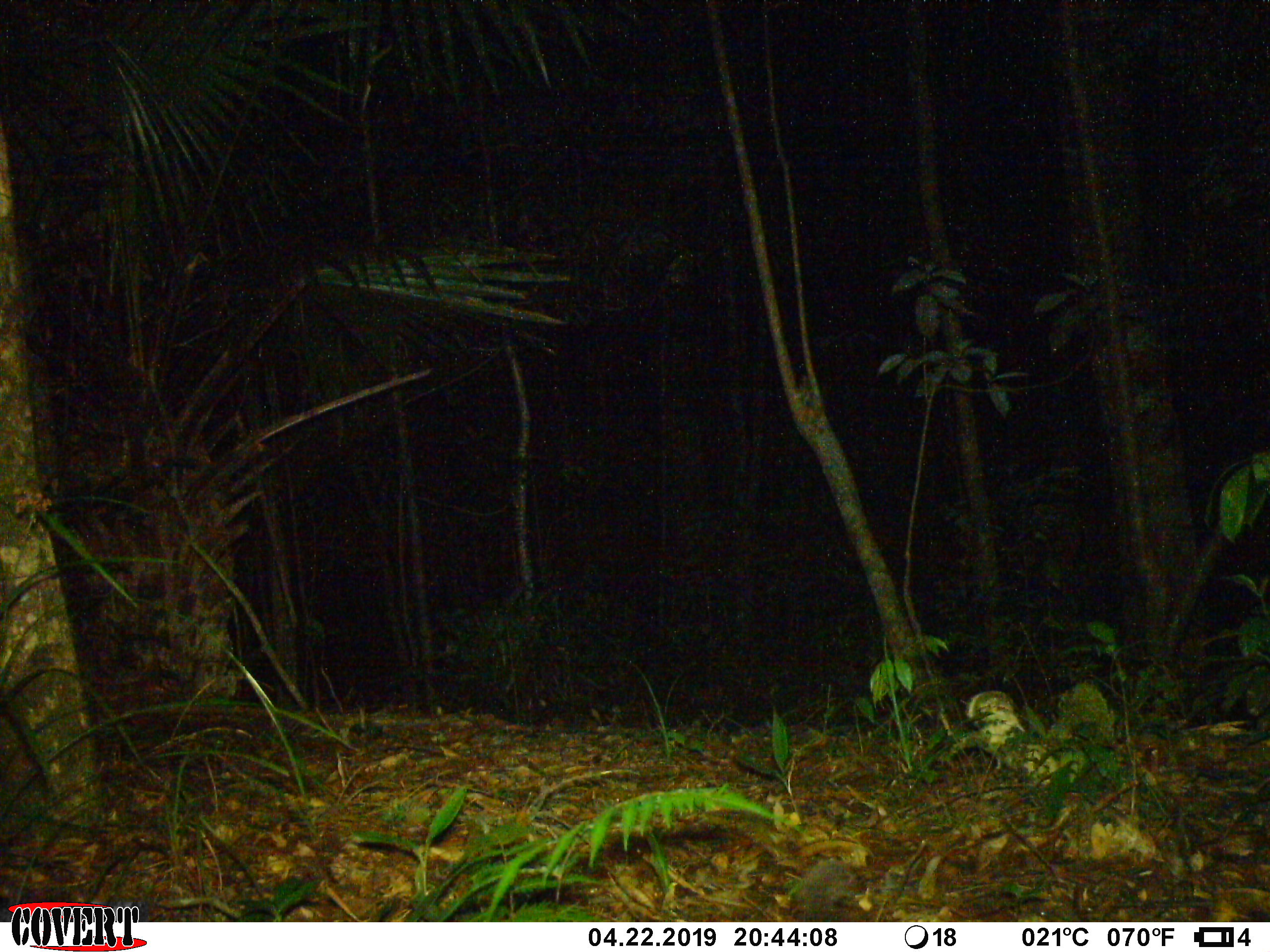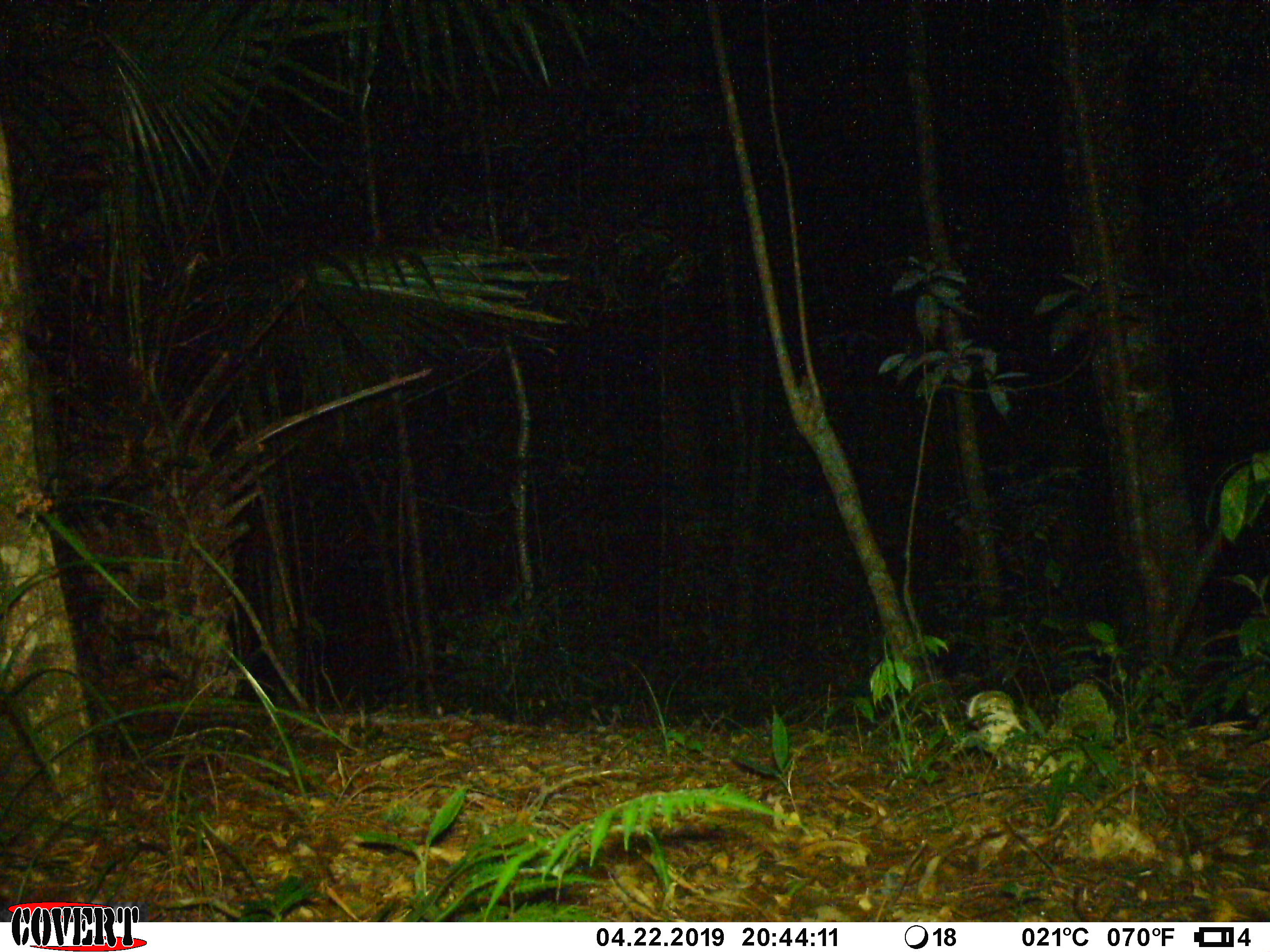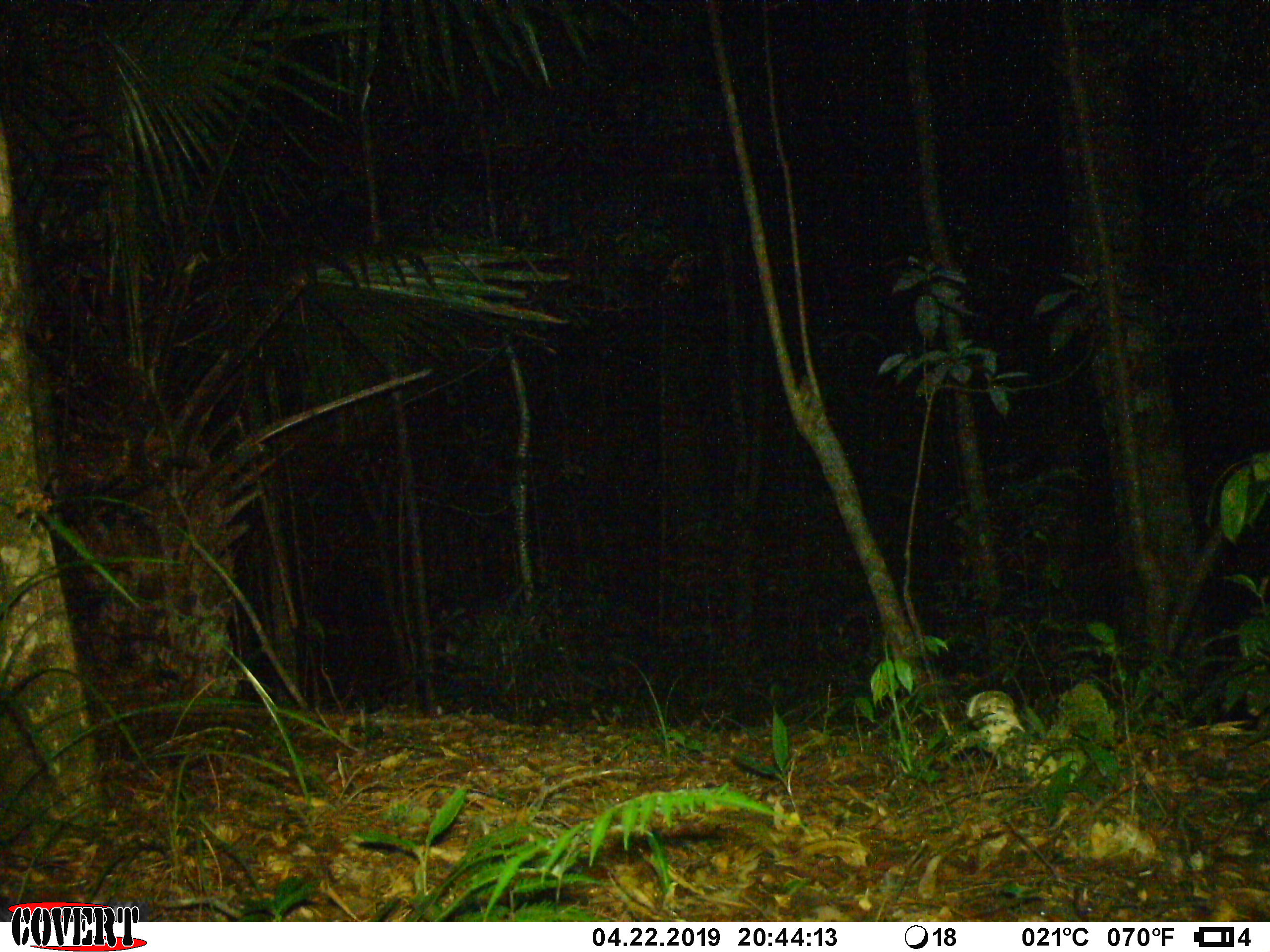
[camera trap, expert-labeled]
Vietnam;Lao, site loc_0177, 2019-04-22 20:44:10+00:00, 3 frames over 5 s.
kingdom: Animalia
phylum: Chordata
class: Mammalia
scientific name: Mammalia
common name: mammal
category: unidentified small mammal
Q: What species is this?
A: Unidentified small mammal (mammal) (Mammalia).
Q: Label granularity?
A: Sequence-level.